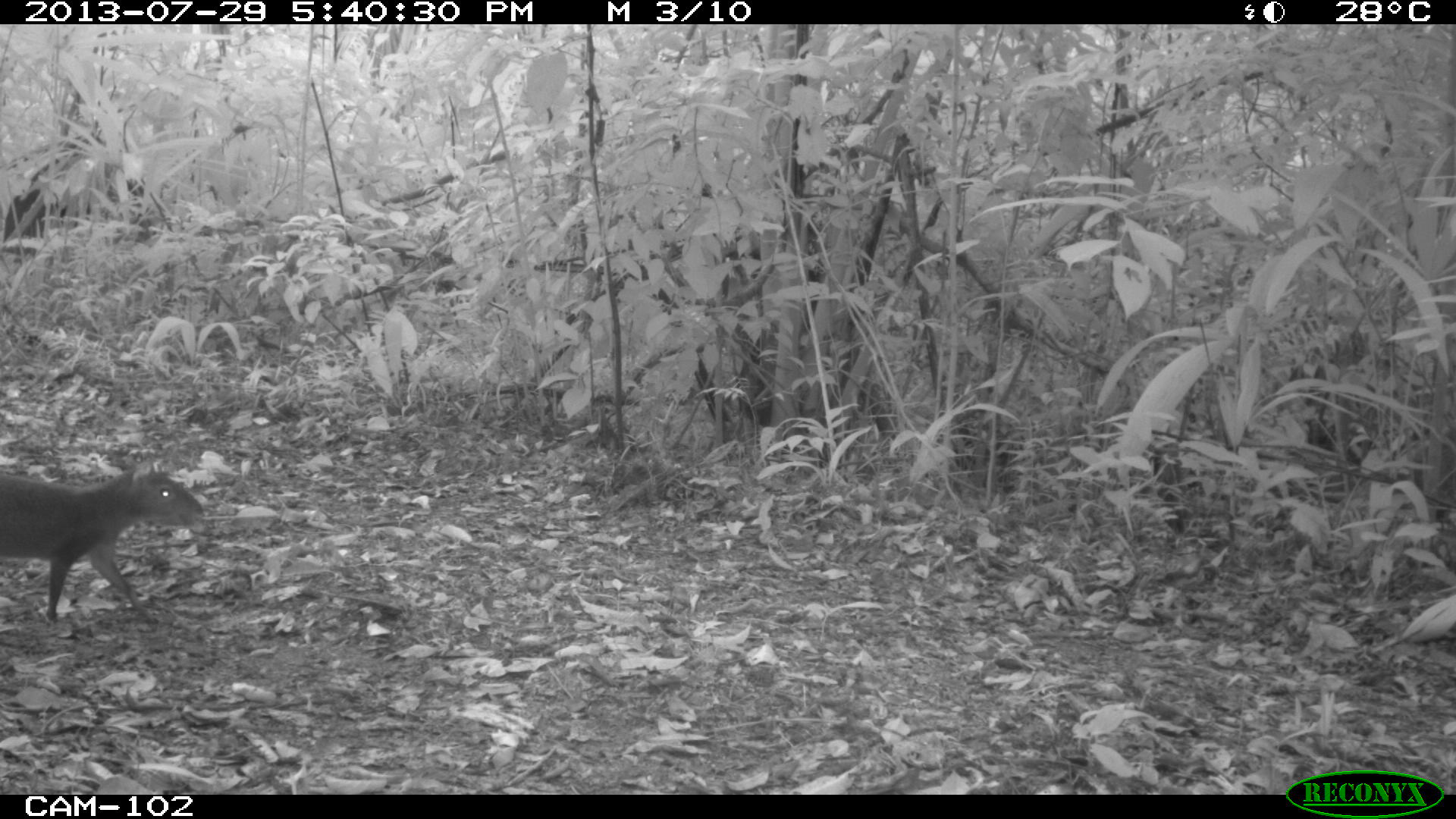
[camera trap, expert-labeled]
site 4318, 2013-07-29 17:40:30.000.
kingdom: Animalia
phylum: Chordata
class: Mammalia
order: Rodentia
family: Dasyproctidae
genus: Dasyprocta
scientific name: Dasyprocta punctata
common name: central american agouti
Dasyprocta punctata (central american agouti), count 1.